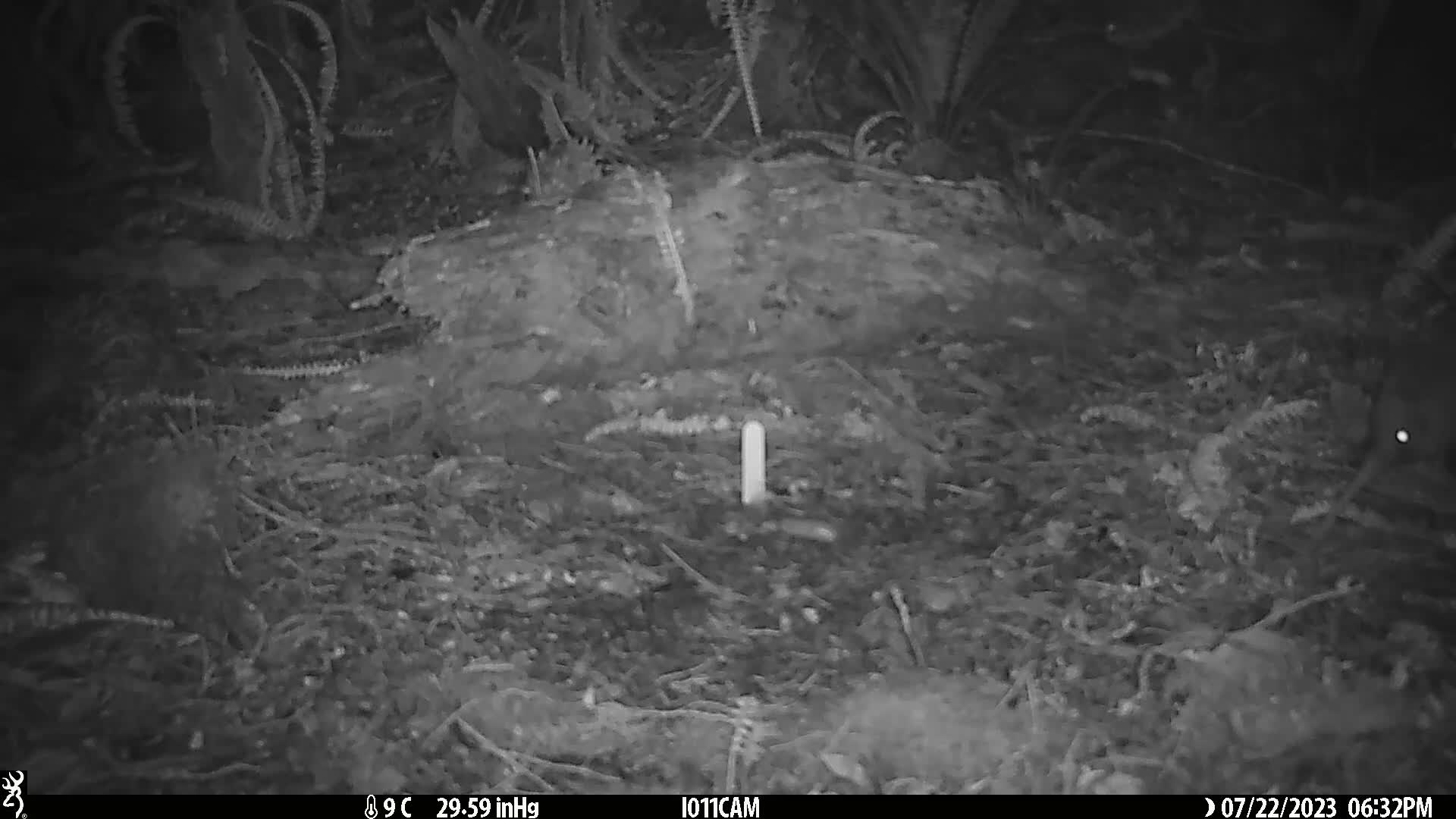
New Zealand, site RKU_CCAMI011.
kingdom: Animalia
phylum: Chordata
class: Aves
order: Apterygiformes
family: Apterygidae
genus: Apteryx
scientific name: Apteryx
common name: kiwi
Kiwi (Apteryx).